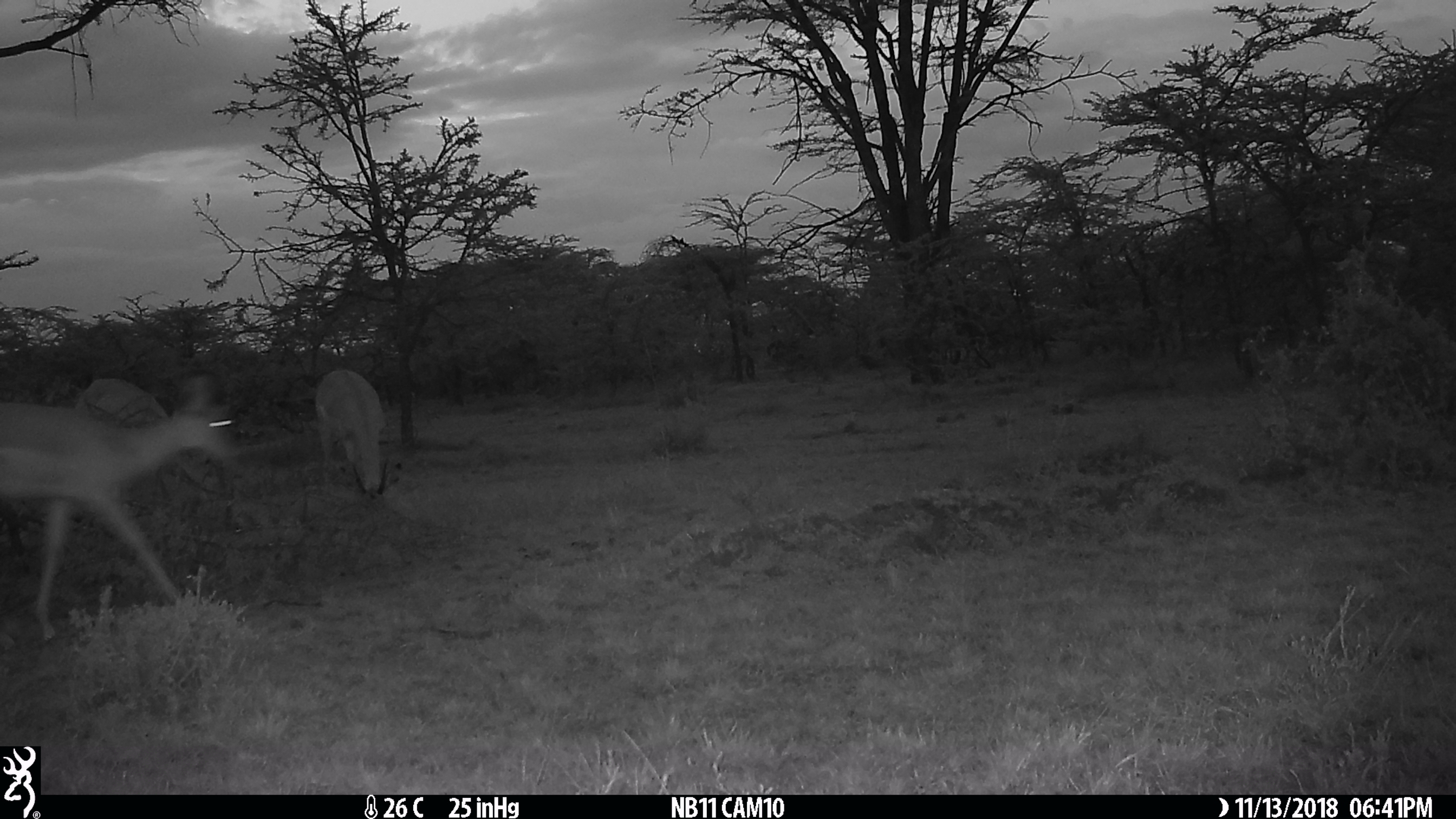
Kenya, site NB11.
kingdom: Animalia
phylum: Chordata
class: Mammalia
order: Artiodactyla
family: Bovidae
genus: Aepyceros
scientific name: Aepyceros melampus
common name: impala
Impala (Aepyceros melampus).